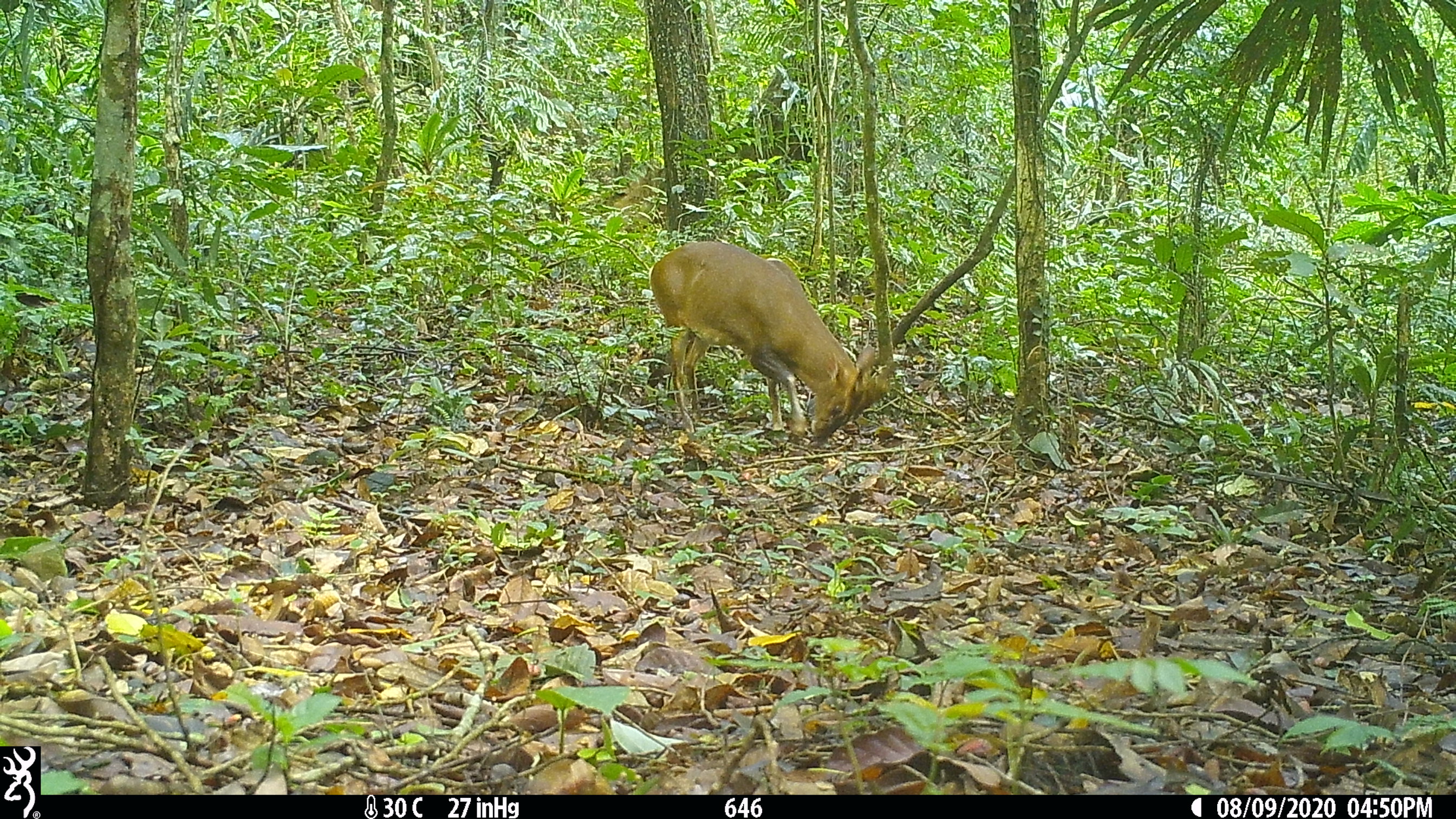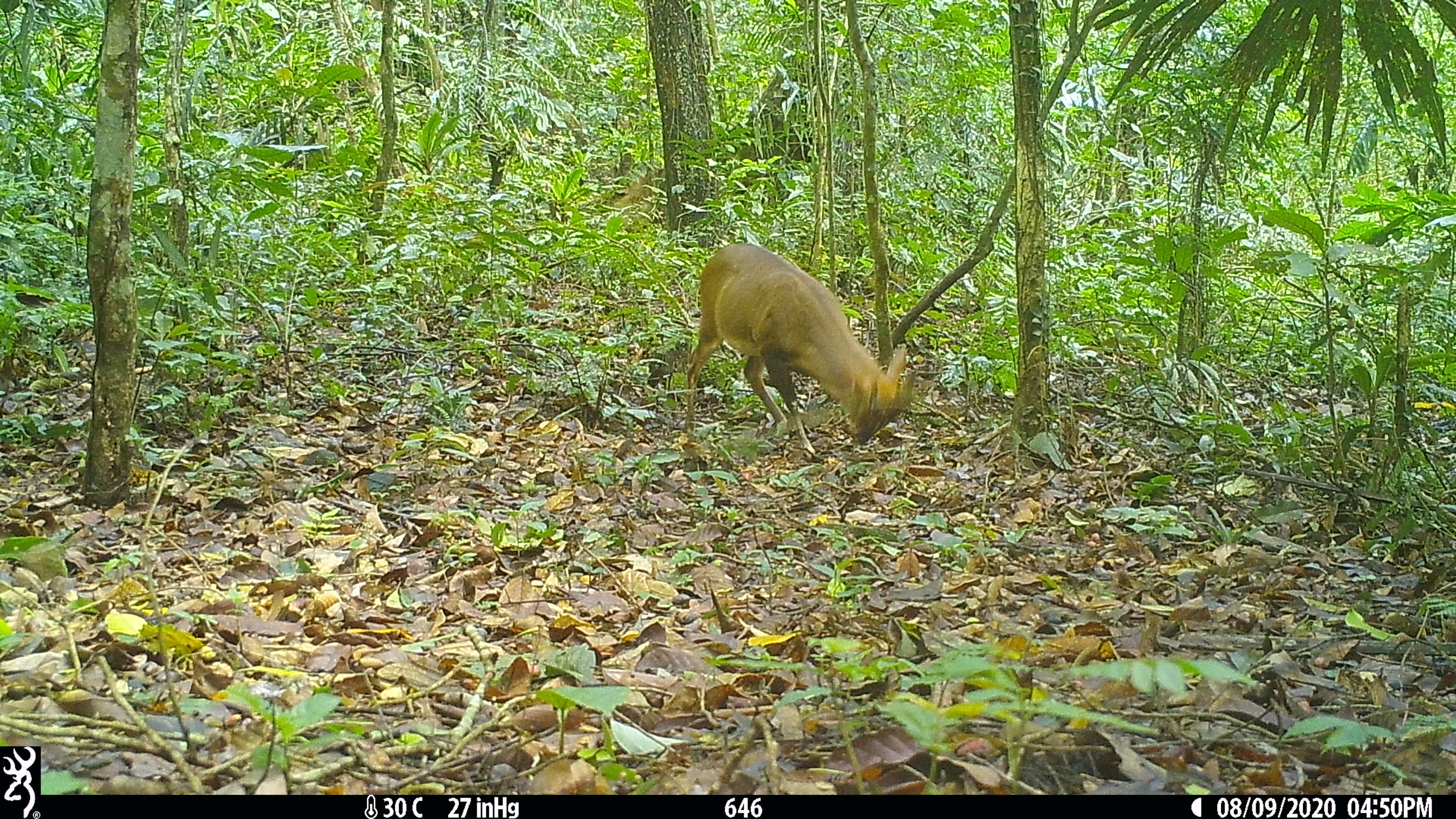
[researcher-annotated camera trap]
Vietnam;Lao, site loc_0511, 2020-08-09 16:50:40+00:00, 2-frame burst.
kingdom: Animalia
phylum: Chordata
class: Mammalia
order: Artiodactyla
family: Cervidae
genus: Muntiacus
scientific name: Muntiacus vuquangensis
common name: large-antlered muntjac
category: large antlered muntjac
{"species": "large antlered muntjac (large-antlered muntjac) (Muntiacus vuquangensis)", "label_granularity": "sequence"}